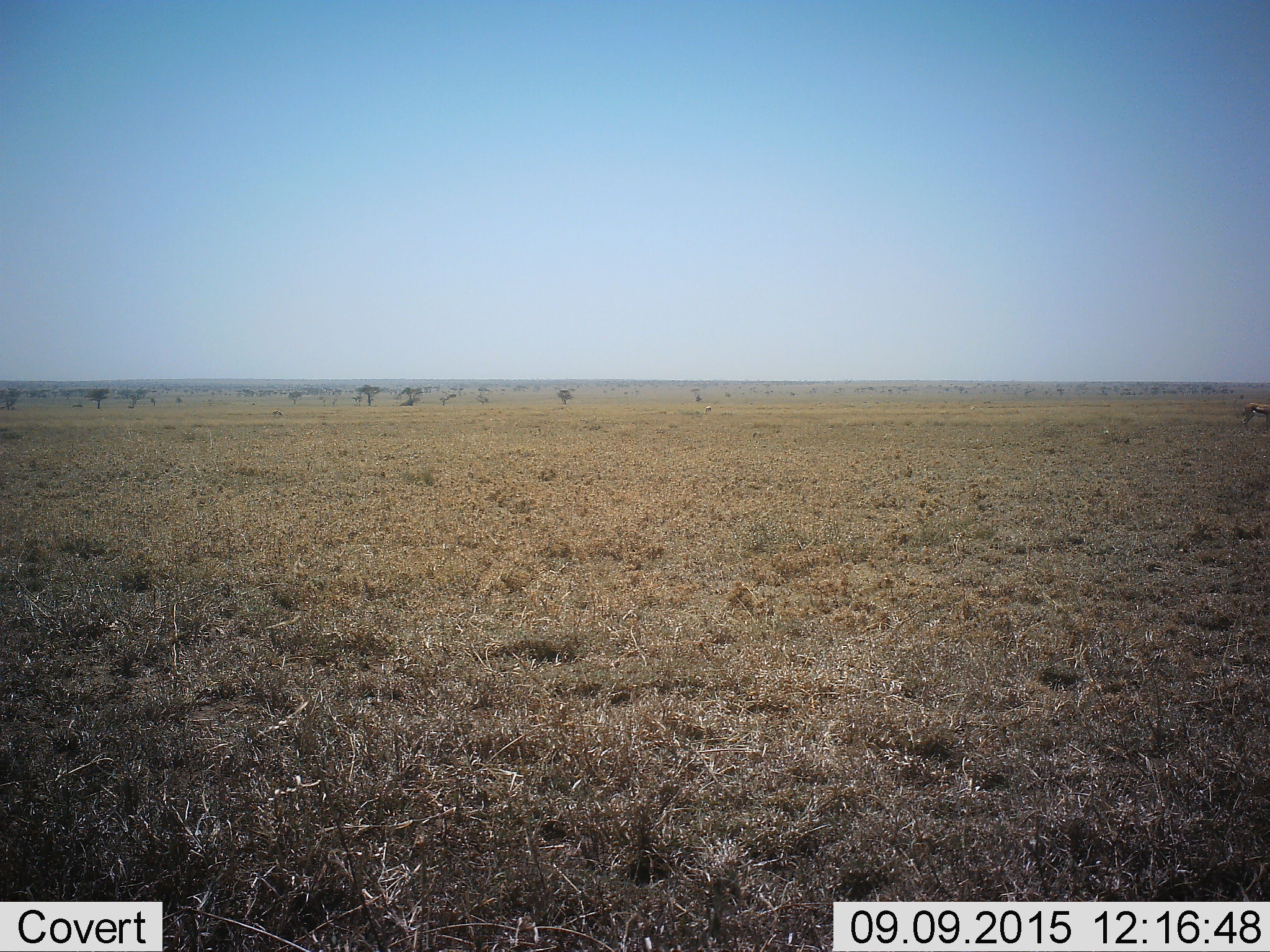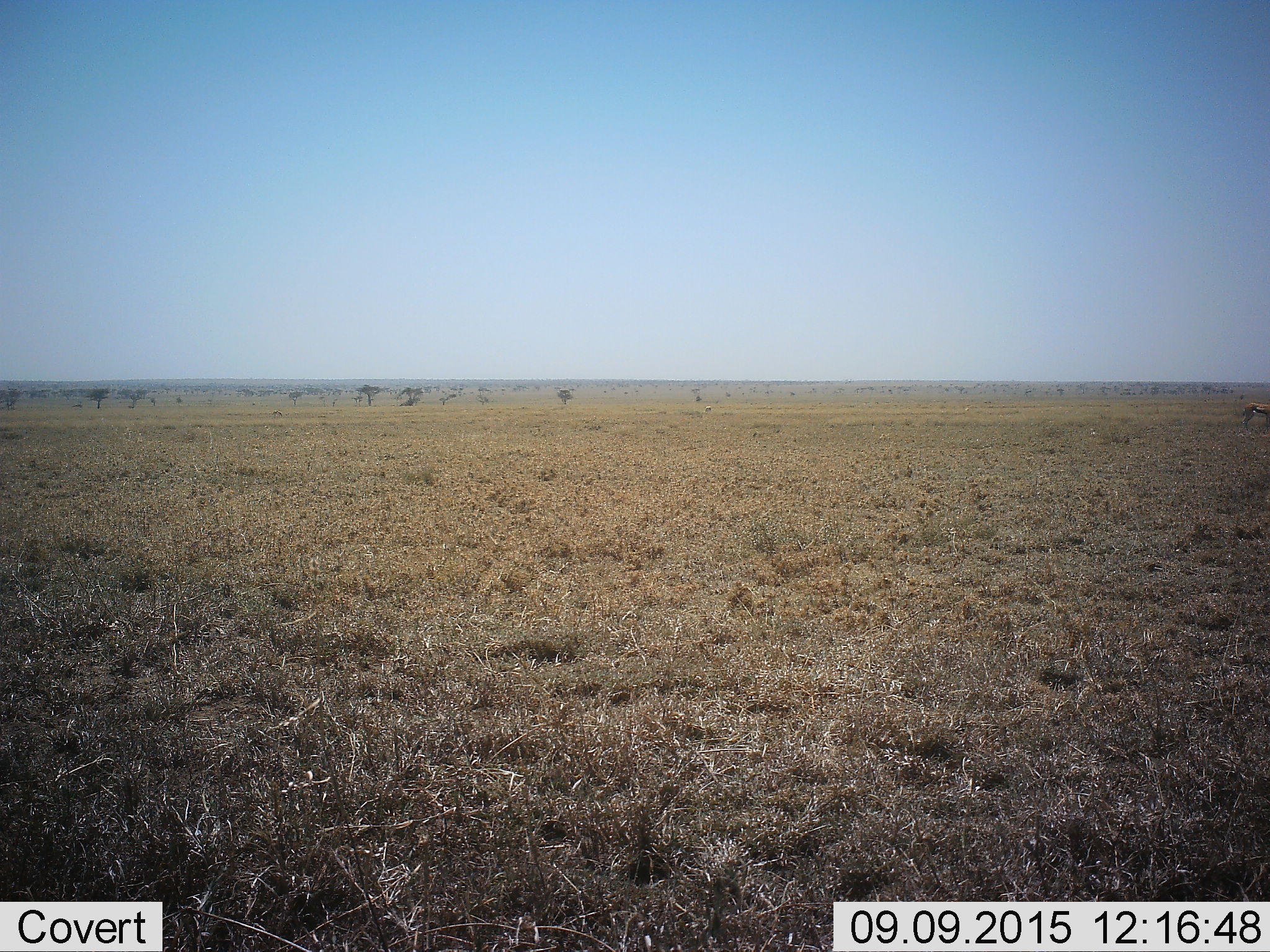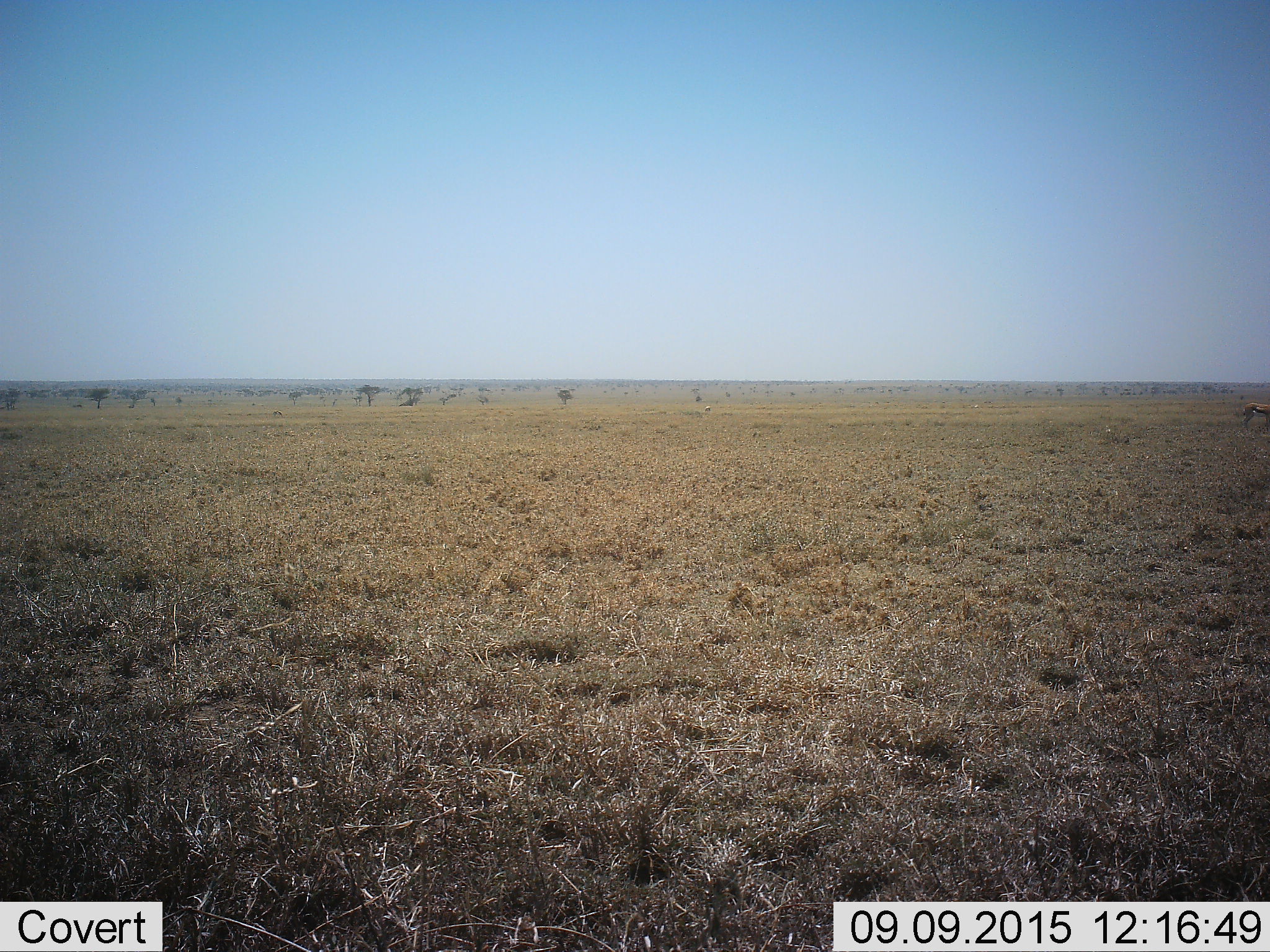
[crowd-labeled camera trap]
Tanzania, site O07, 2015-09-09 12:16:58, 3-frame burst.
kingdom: Animalia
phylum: Chordata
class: Mammalia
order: Artiodactyla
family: Bovidae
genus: Eudorcas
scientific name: Eudorcas thomsonii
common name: thomson's gazelle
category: gazellethomsons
Gazellethomsons (thomson's gazelle) (Eudorcas thomsonii), count 1. Behavior (volunteer vote fractions): standing 100%, resting 0%, moving 0%, interacting 0%. Young present (vote fraction): 0%. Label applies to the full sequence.